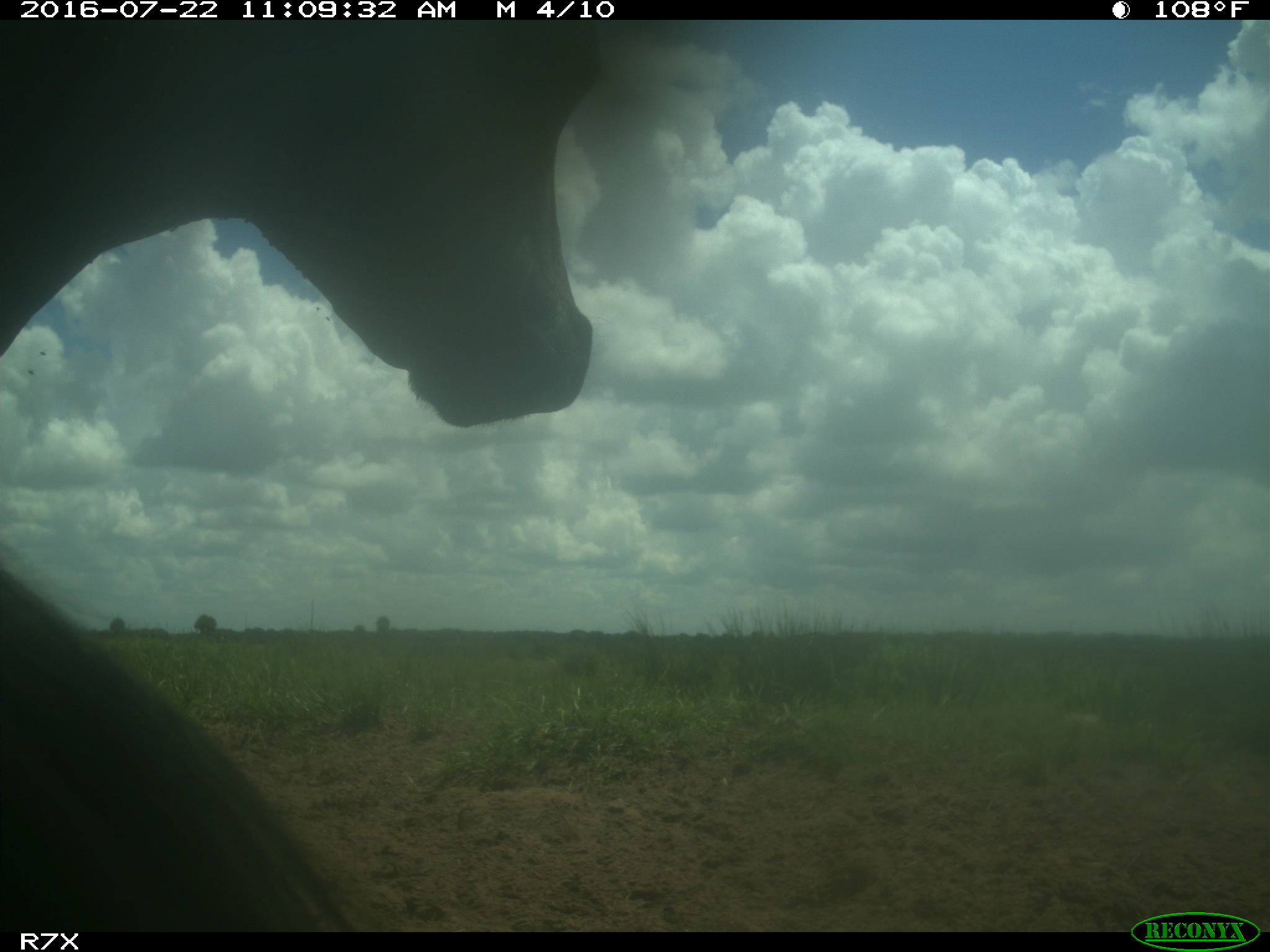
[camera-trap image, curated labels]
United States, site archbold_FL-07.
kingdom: Animalia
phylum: Chordata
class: Mammalia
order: Artiodactyla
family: Bovidae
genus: Bos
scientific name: Bos taurus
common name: domestic cow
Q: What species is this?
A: Bos taurus (domestic cow).